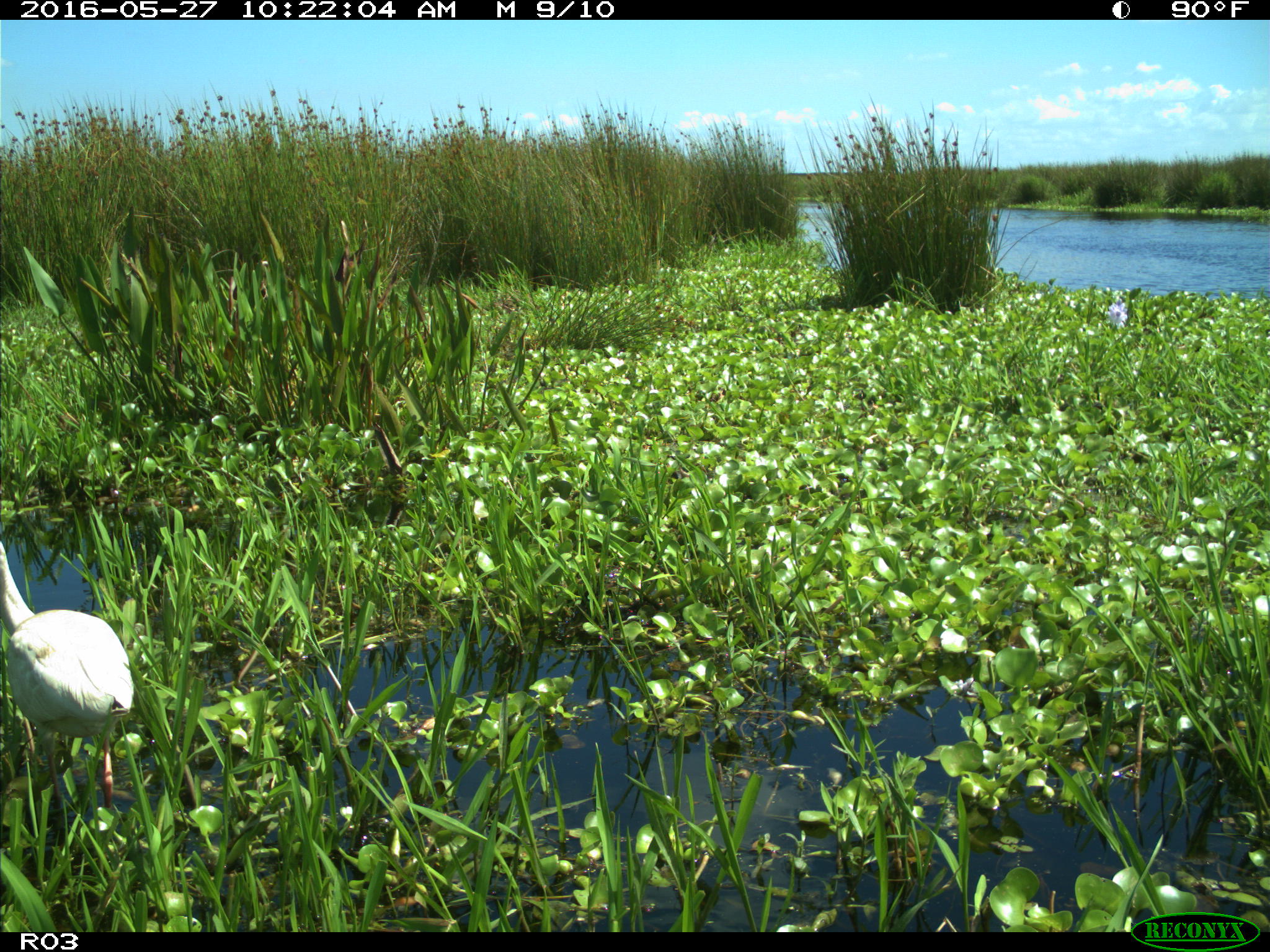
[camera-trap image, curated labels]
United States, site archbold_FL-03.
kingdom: Animalia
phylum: Chordata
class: Aves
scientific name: Aves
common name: birds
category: unidentified bird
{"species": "unidentified bird (birds) (Aves)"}